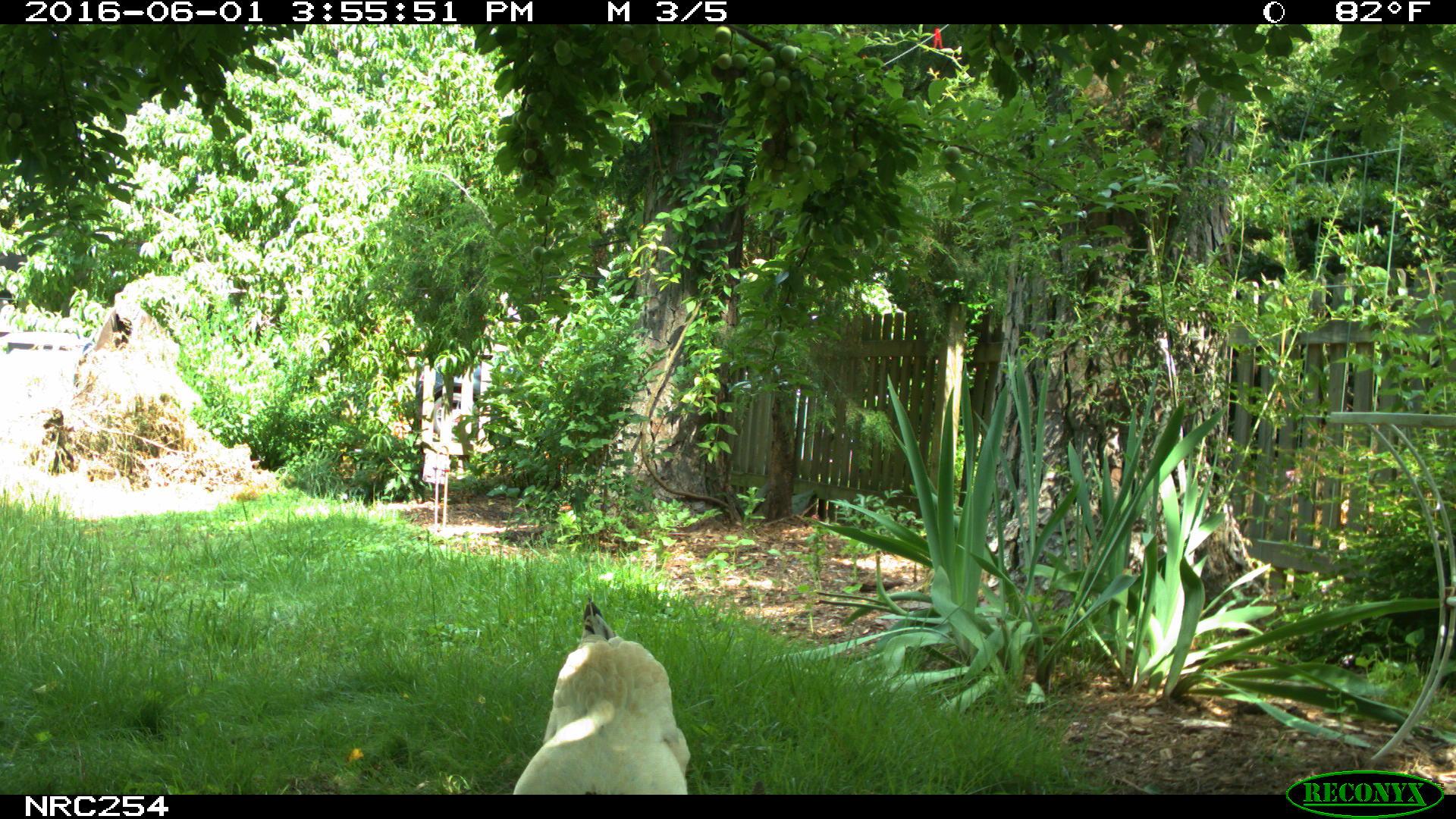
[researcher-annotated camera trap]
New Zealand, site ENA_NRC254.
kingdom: Animalia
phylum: Chordata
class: Aves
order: Galliformes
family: Phasianidae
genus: Gallus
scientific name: Gallus gallus domesticus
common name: chicken